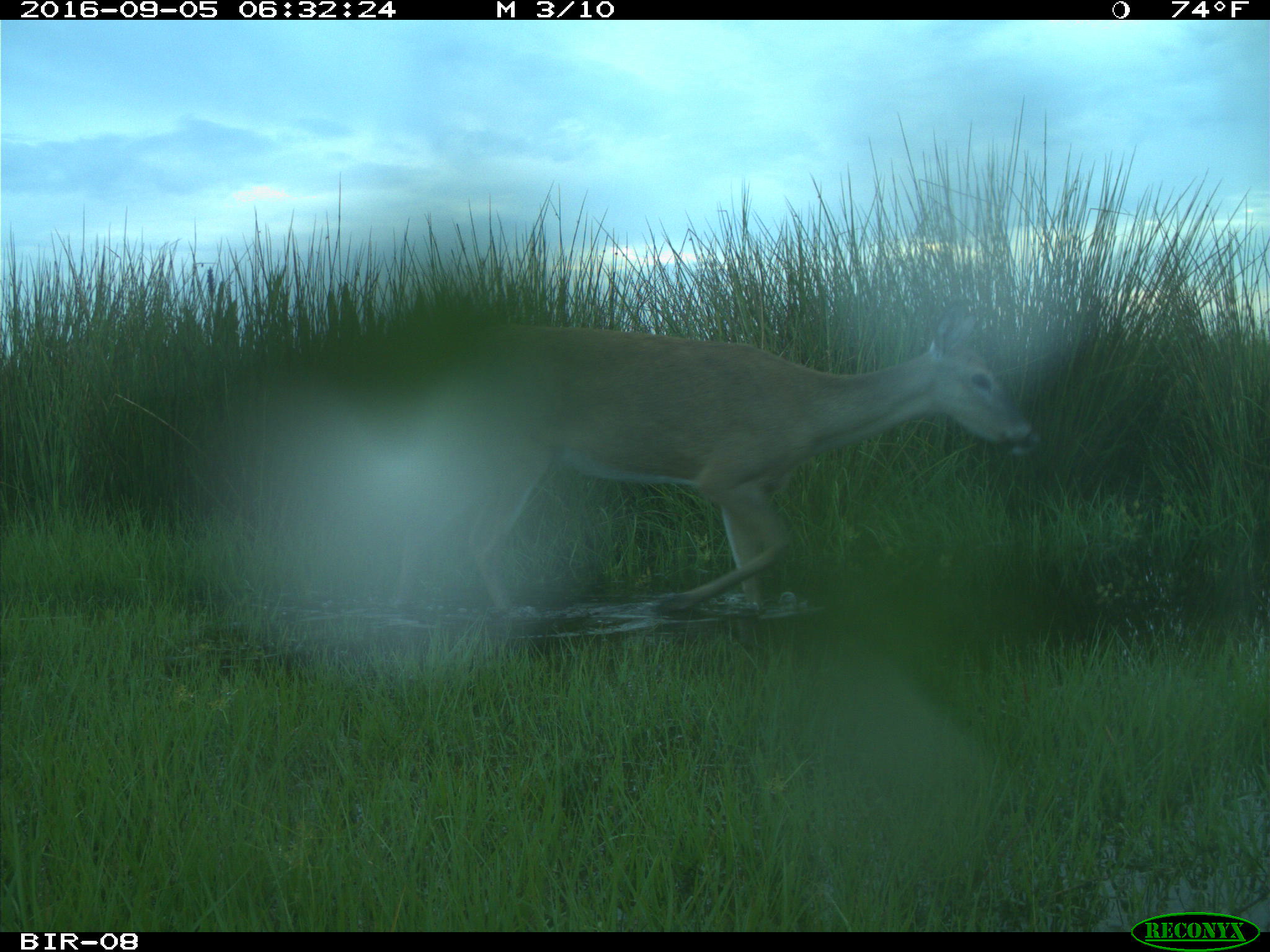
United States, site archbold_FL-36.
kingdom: Animalia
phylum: Chordata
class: Mammalia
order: Artiodactyla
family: Cervidae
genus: Odocoileus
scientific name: Odocoileus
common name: deer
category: unidentified deer